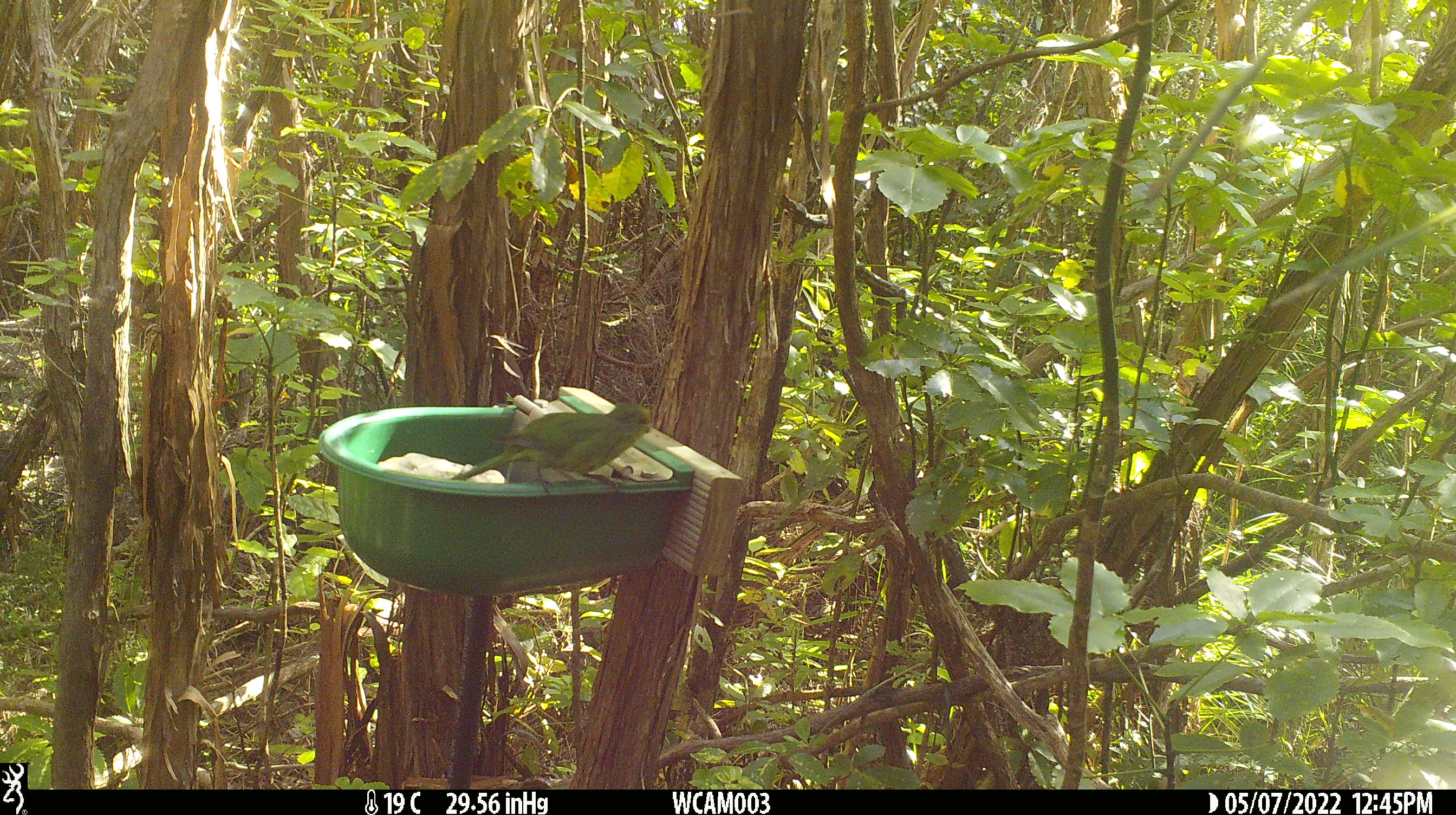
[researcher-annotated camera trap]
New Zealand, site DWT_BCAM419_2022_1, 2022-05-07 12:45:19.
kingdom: Animalia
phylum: Chordata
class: Aves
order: Psittaciformes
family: Psittaculidae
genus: Cyanoramphus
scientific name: Cyanoramphus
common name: parakeet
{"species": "parakeet (Cyanoramphus)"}